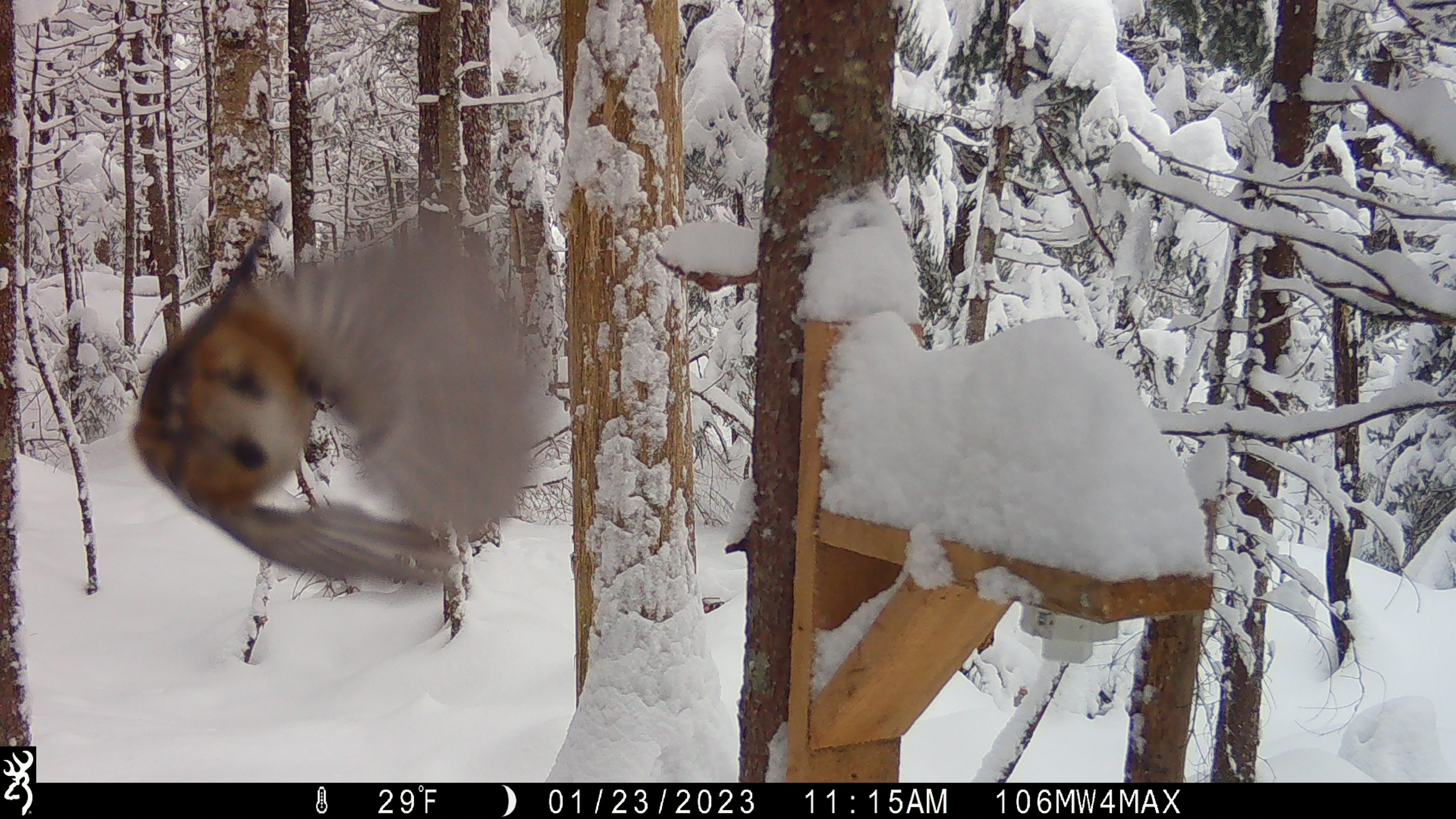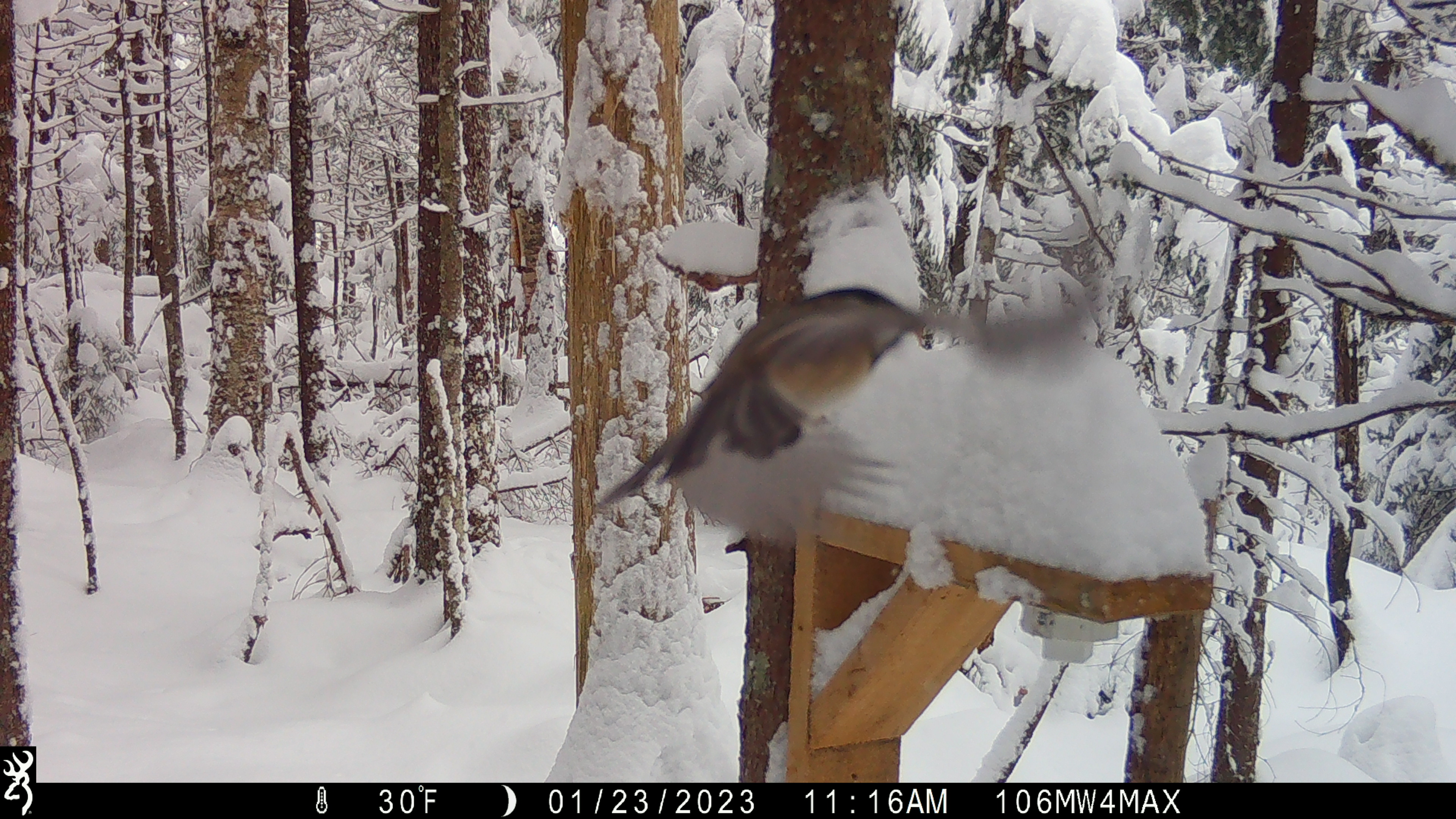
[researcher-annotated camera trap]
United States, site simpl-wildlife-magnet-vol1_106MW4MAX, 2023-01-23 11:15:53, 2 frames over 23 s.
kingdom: Animalia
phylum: Chordata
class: Aves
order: Passeriformes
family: Paridae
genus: Poecile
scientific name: Poecile atricapillus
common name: black-capped chickadee